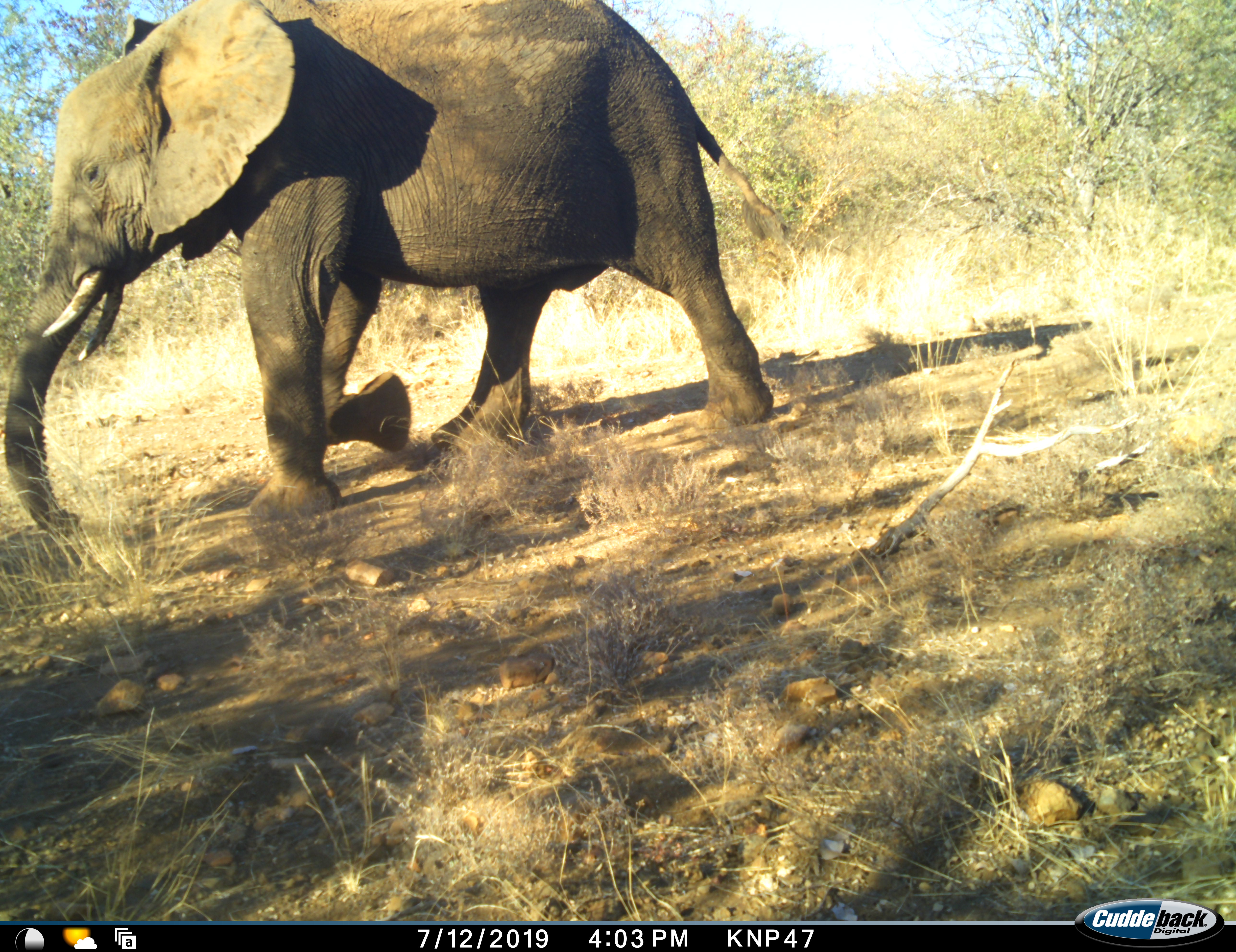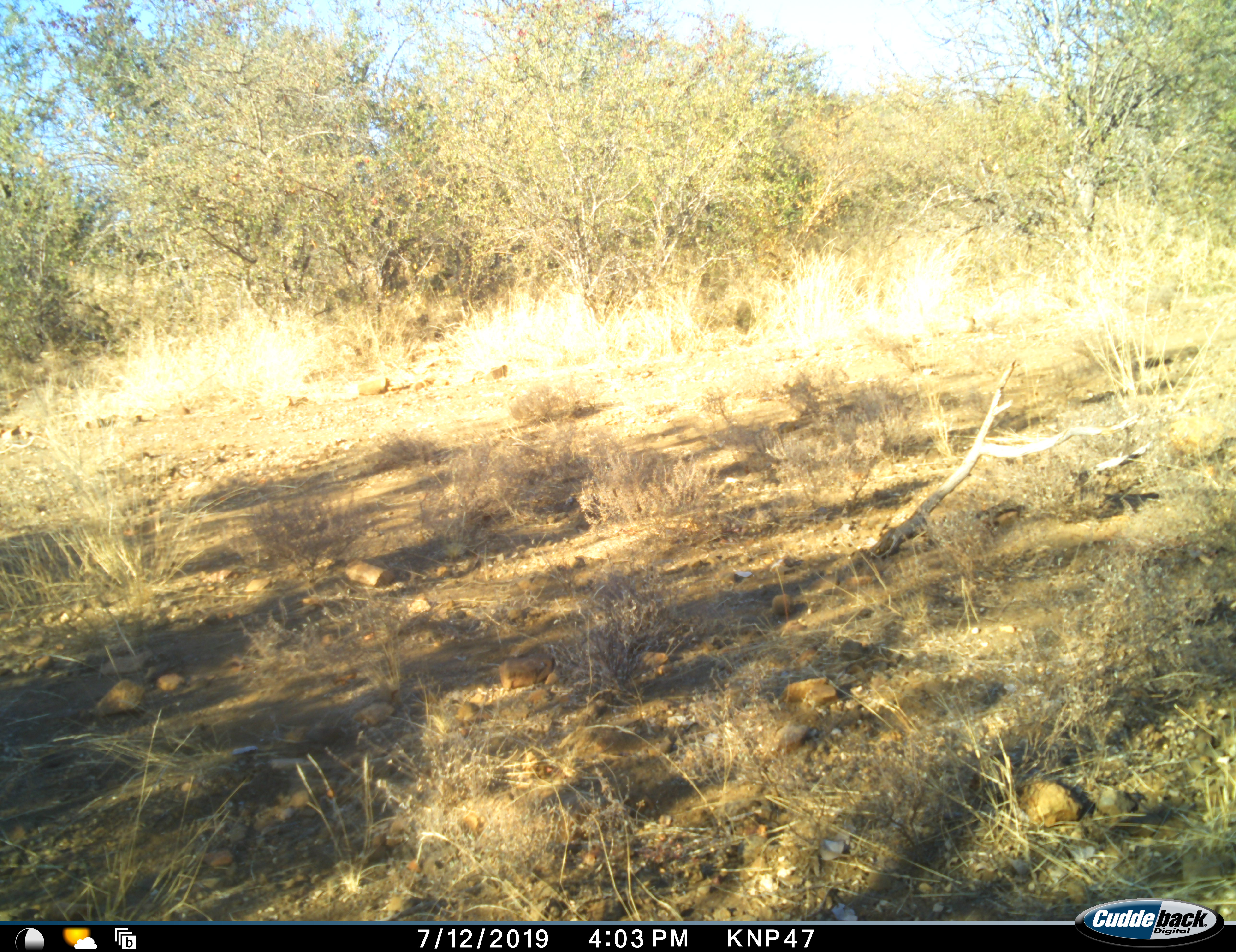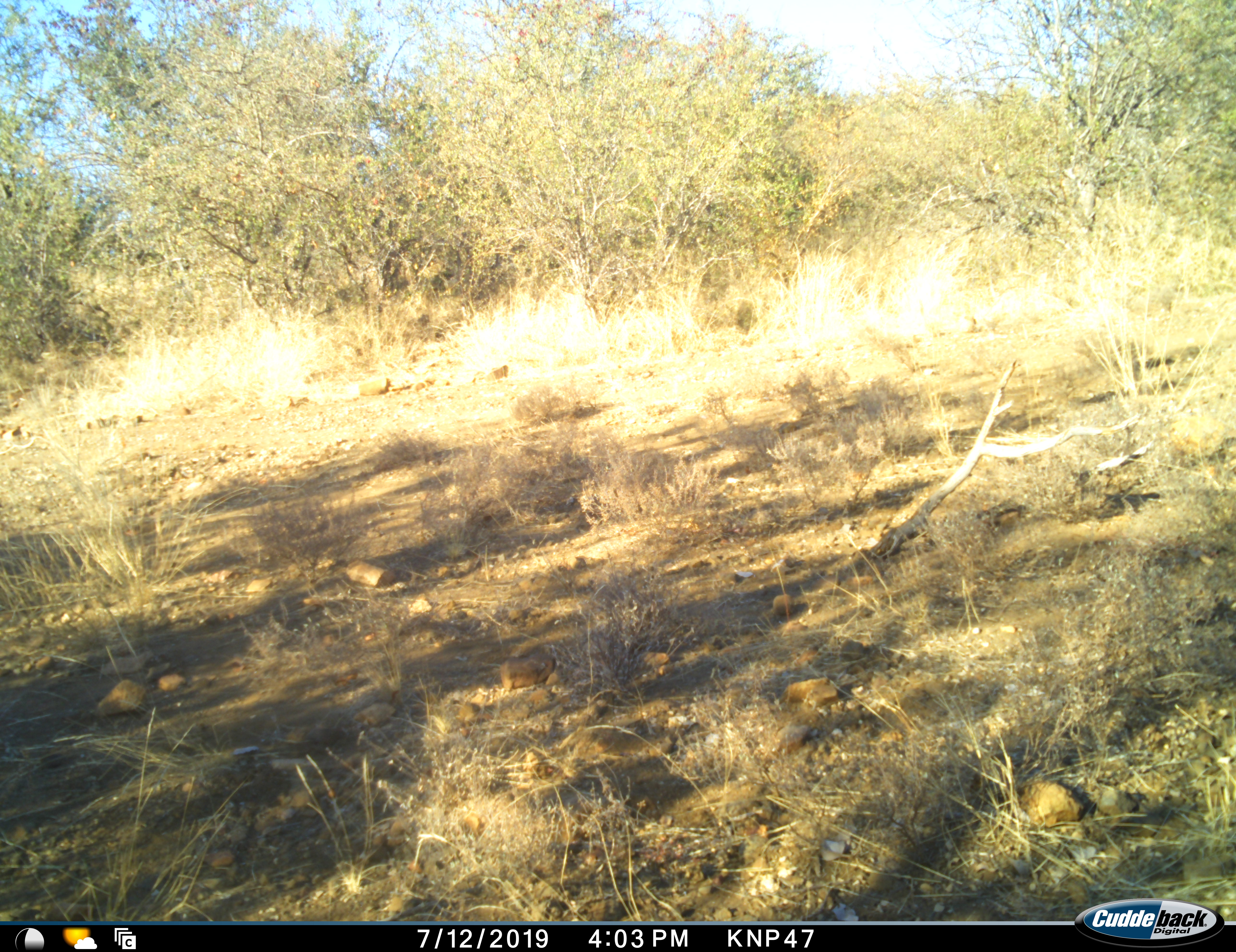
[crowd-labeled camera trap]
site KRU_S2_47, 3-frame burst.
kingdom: Animalia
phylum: Chordata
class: Mammalia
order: Proboscidea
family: Elephantidae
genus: Loxodonta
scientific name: Loxodonta africana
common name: african bush elephant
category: elephant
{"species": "elephant (african bush elephant) (Loxodonta africana)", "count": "1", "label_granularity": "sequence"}